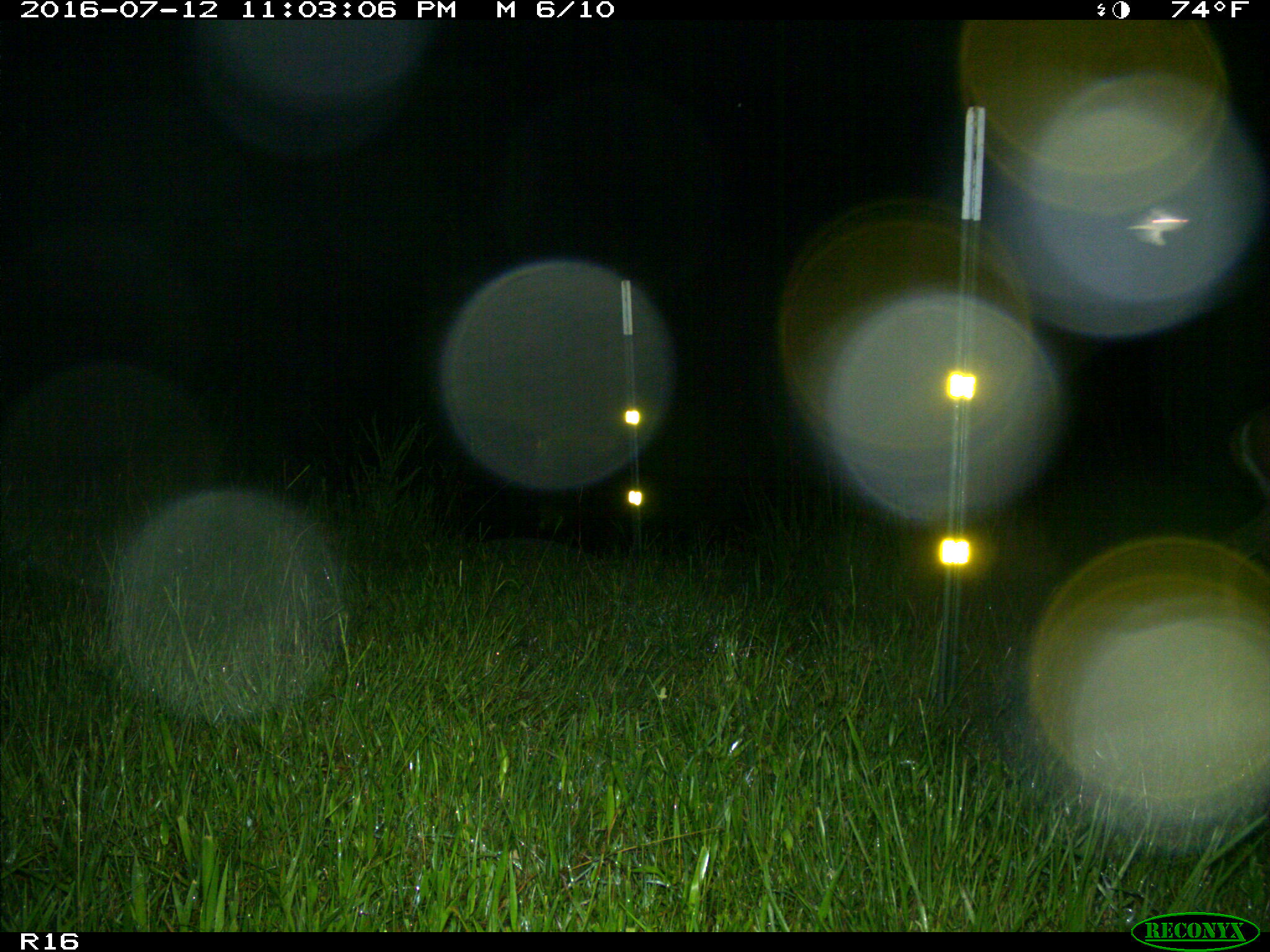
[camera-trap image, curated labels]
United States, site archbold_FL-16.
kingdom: Animalia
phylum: Chordata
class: Mammalia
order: Artiodactyla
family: Cervidae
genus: Odocoileus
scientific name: Odocoileus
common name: deer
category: unidentified deer